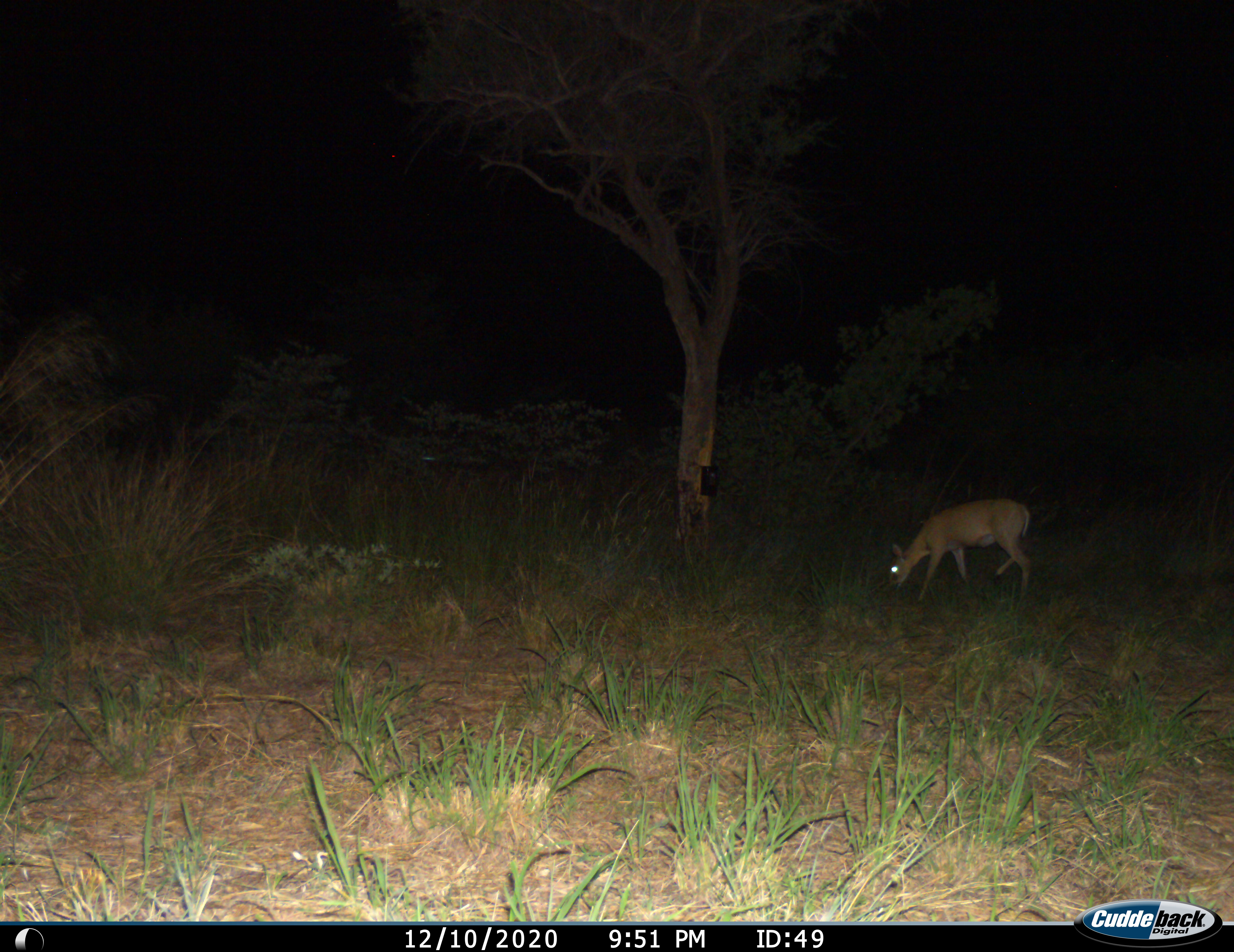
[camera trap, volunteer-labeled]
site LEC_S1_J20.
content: unidentified animal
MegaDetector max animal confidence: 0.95